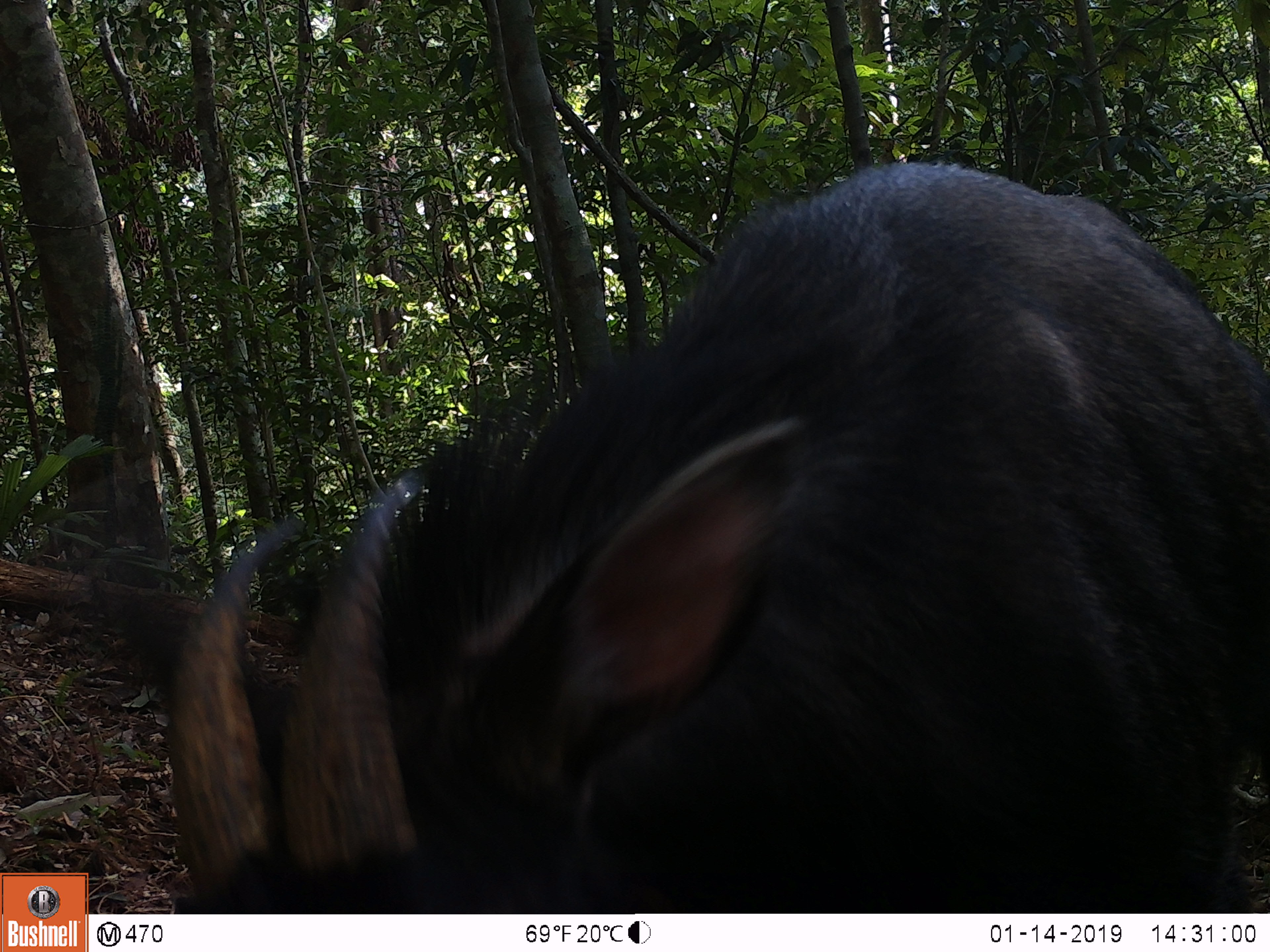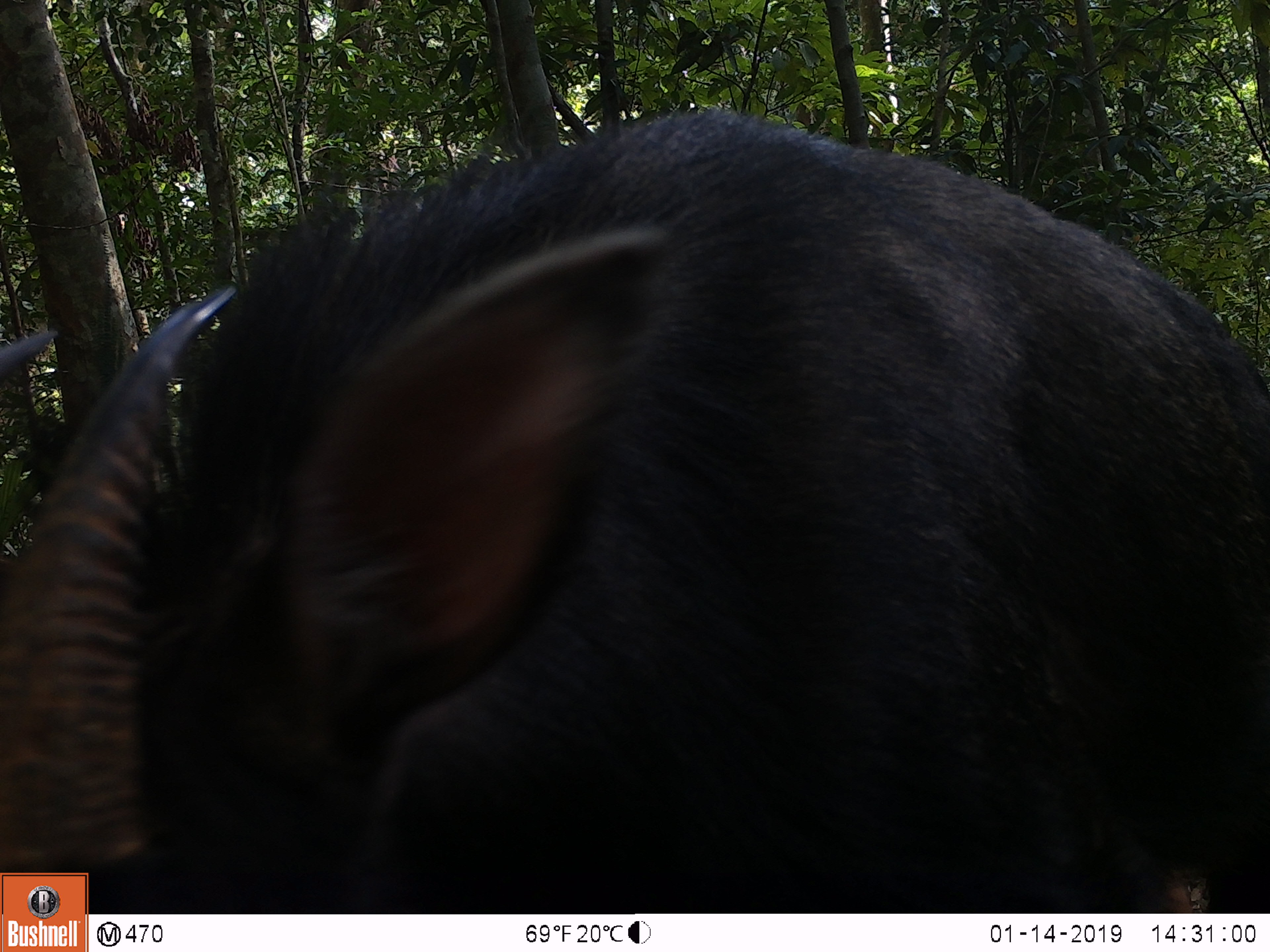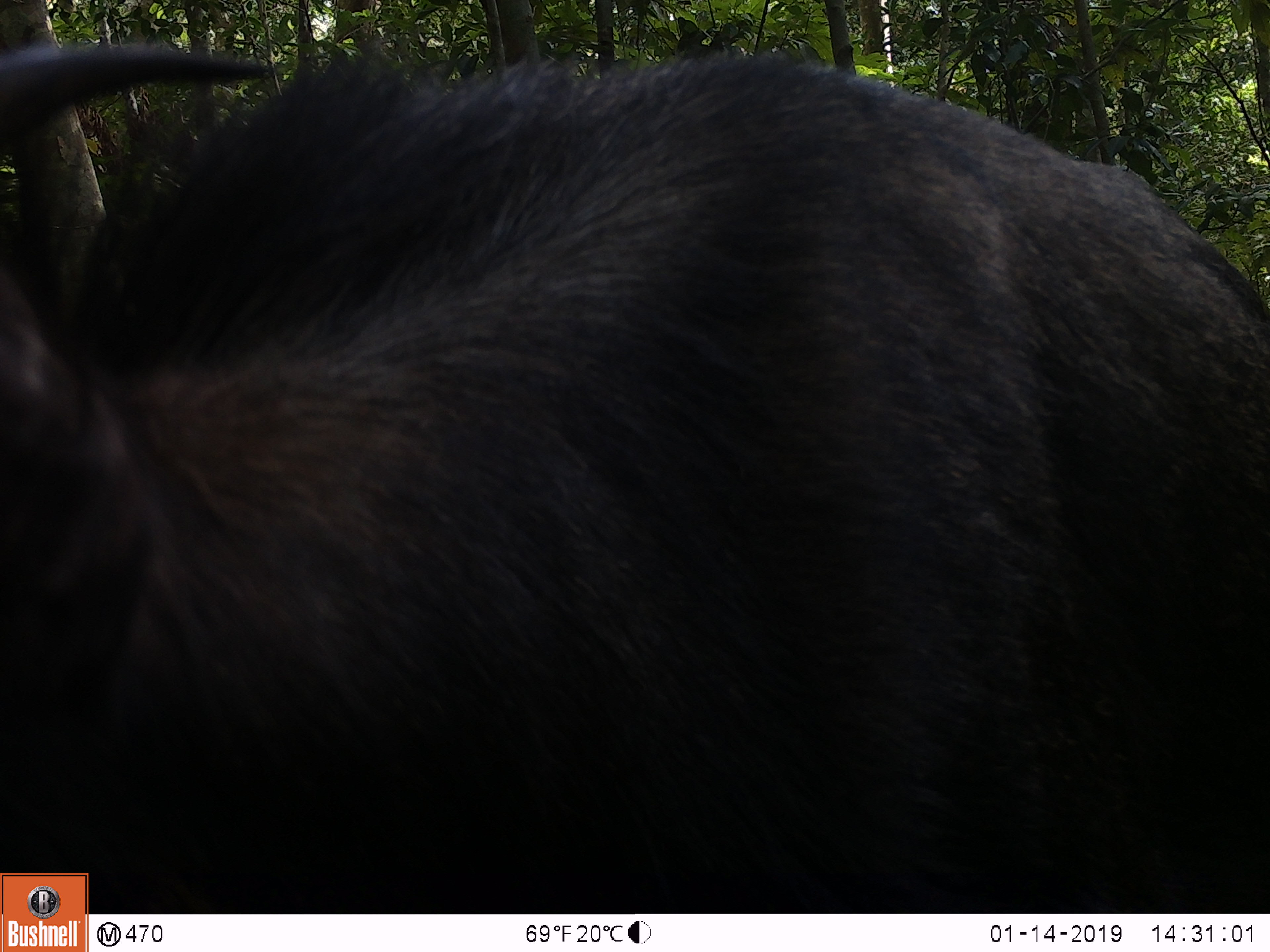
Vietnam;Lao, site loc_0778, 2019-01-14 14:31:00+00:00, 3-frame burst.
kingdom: Animalia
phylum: Chordata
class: Mammalia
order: Artiodactyla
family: Bovidae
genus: Capricornis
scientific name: Capricornis sumatraensis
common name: chinese serow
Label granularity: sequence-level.